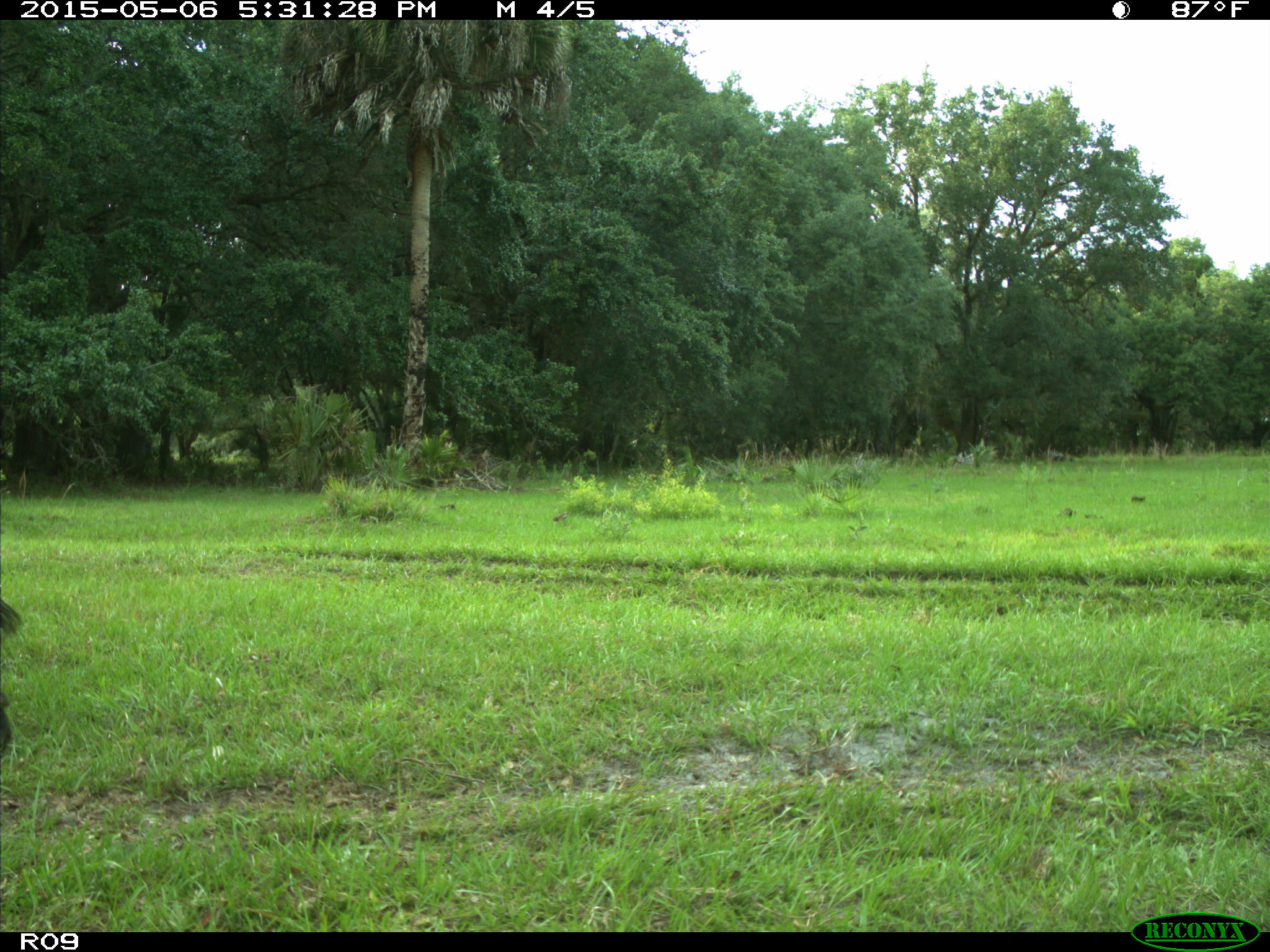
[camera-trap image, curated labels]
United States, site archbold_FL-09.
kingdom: Animalia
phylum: Chordata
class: Mammalia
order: Artiodactyla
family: Bovidae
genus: Bos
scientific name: Bos taurus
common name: domestic cow